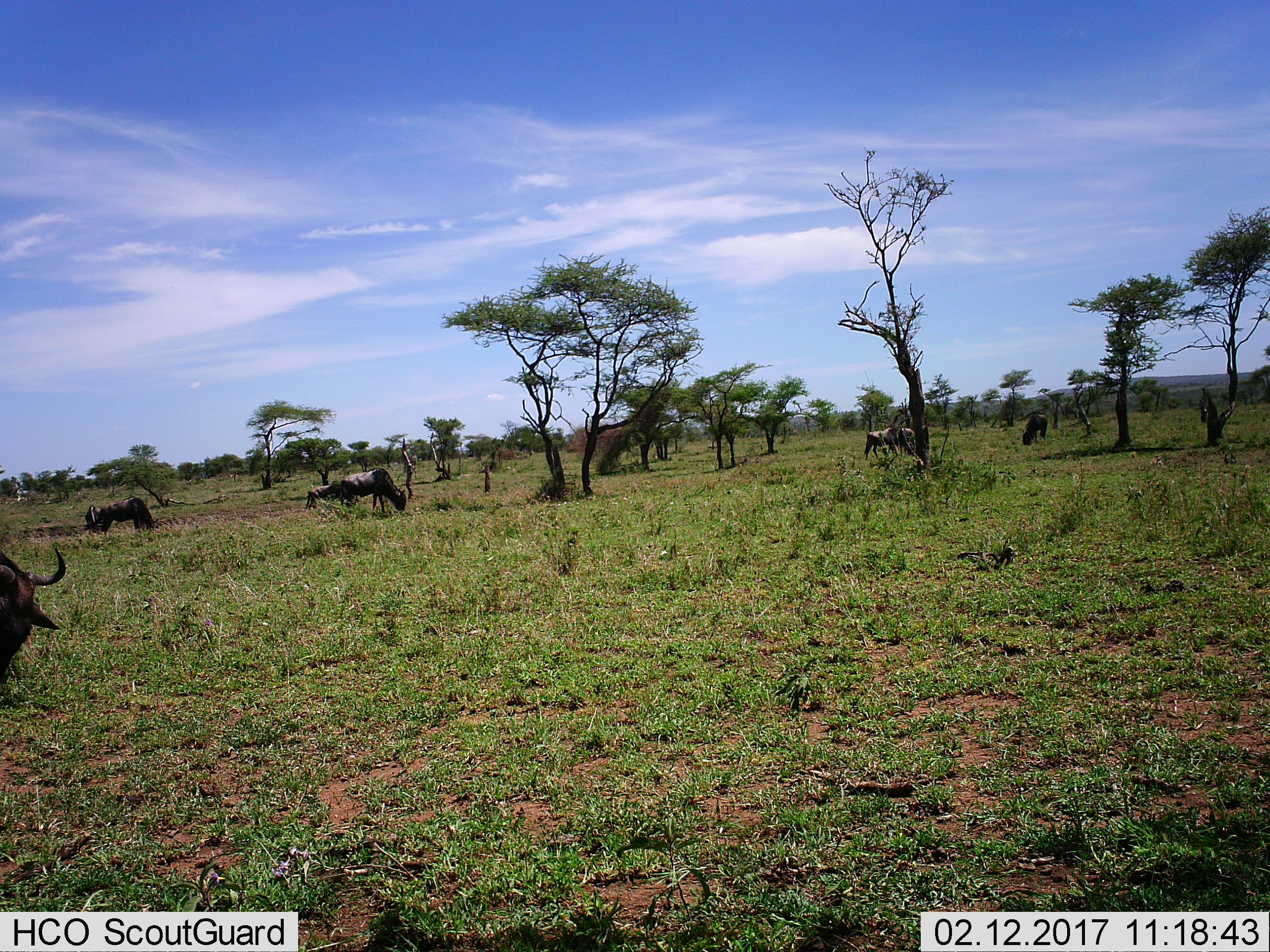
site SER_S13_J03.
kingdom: Animalia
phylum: Chordata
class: Mammalia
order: Artiodactyla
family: Bovidae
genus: Connochaetes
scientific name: Connochaetes taurinus taurinus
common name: blue wildebeest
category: wildebeestblue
Wildebeestblue (blue wildebeest) (Connochaetes taurinus taurinus), count 6. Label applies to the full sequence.